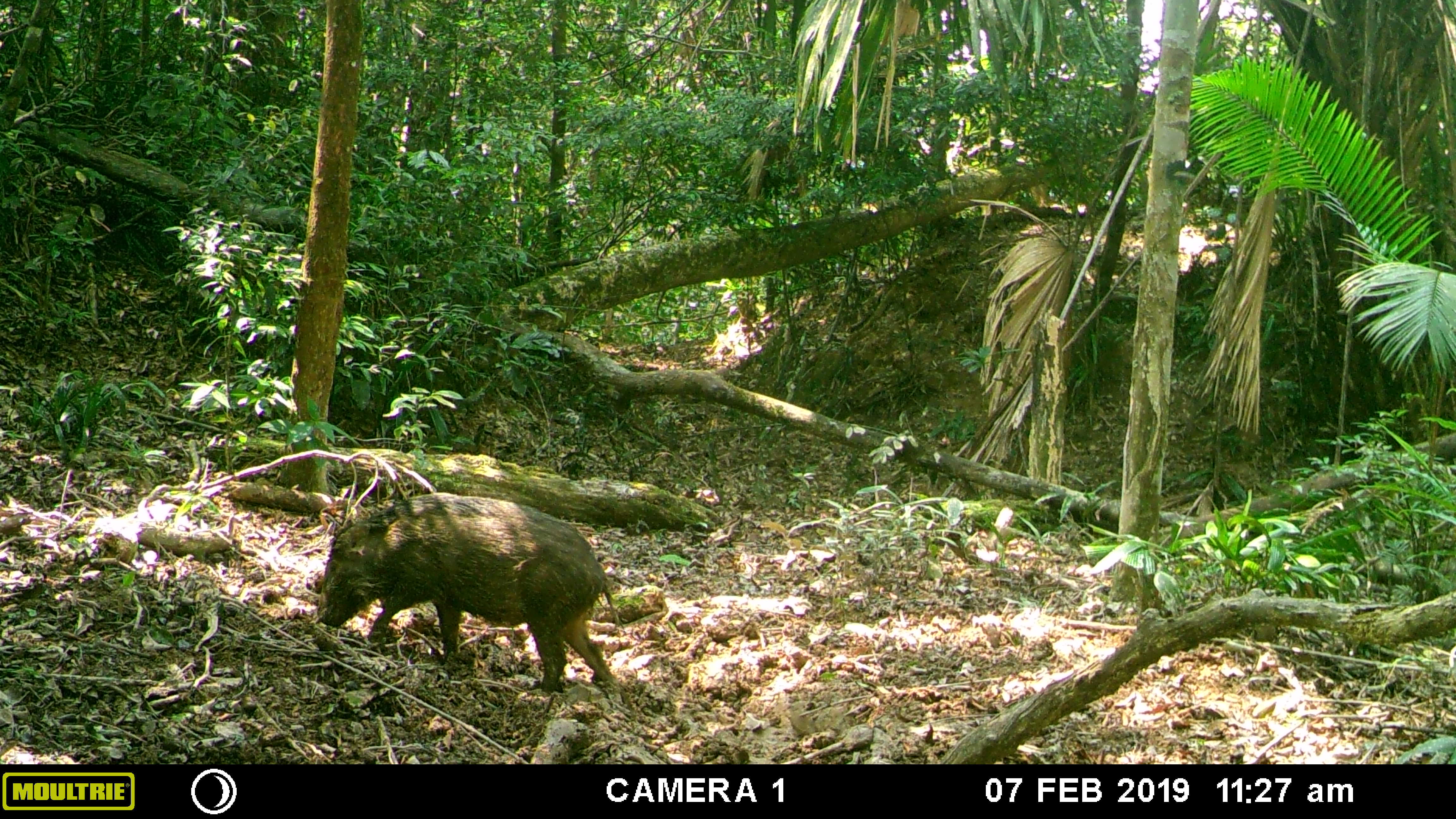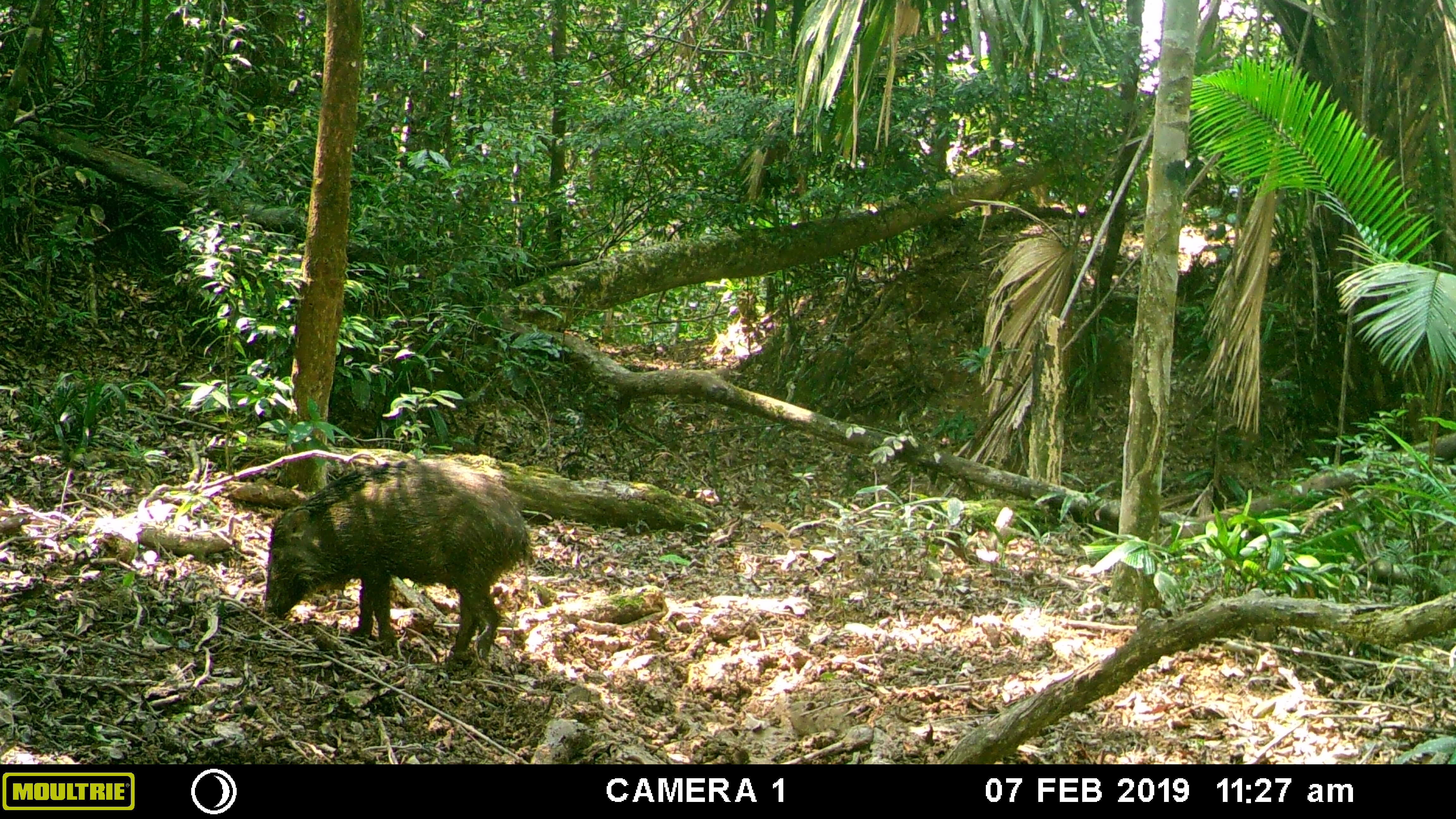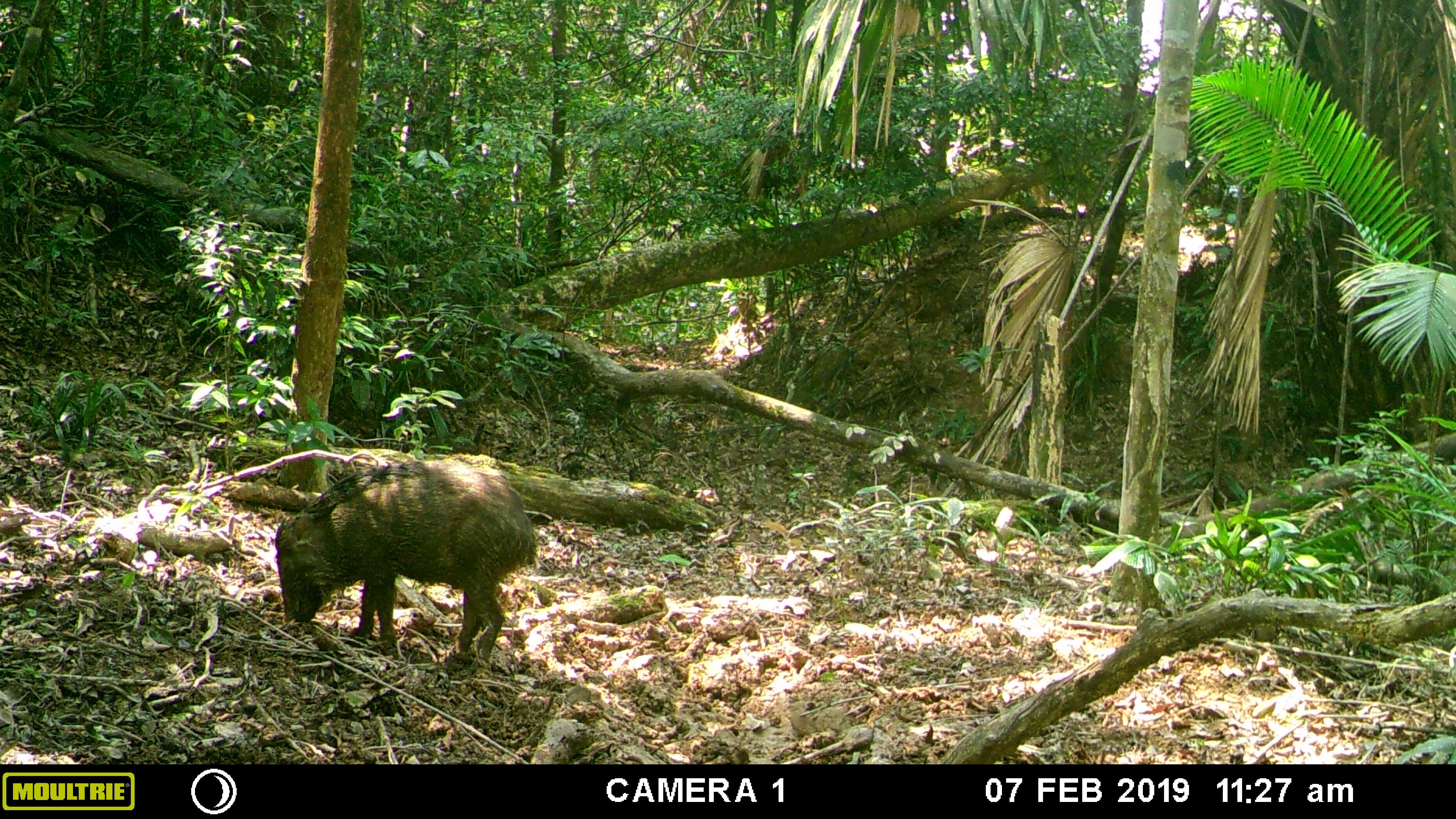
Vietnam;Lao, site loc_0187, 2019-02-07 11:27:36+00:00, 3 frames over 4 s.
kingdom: Animalia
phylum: Chordata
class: Mammalia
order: Artiodactyla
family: Suidae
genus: Sus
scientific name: Sus scrofa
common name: eurasian wild pig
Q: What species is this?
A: Eurasian wild pig (Sus scrofa).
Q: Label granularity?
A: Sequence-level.